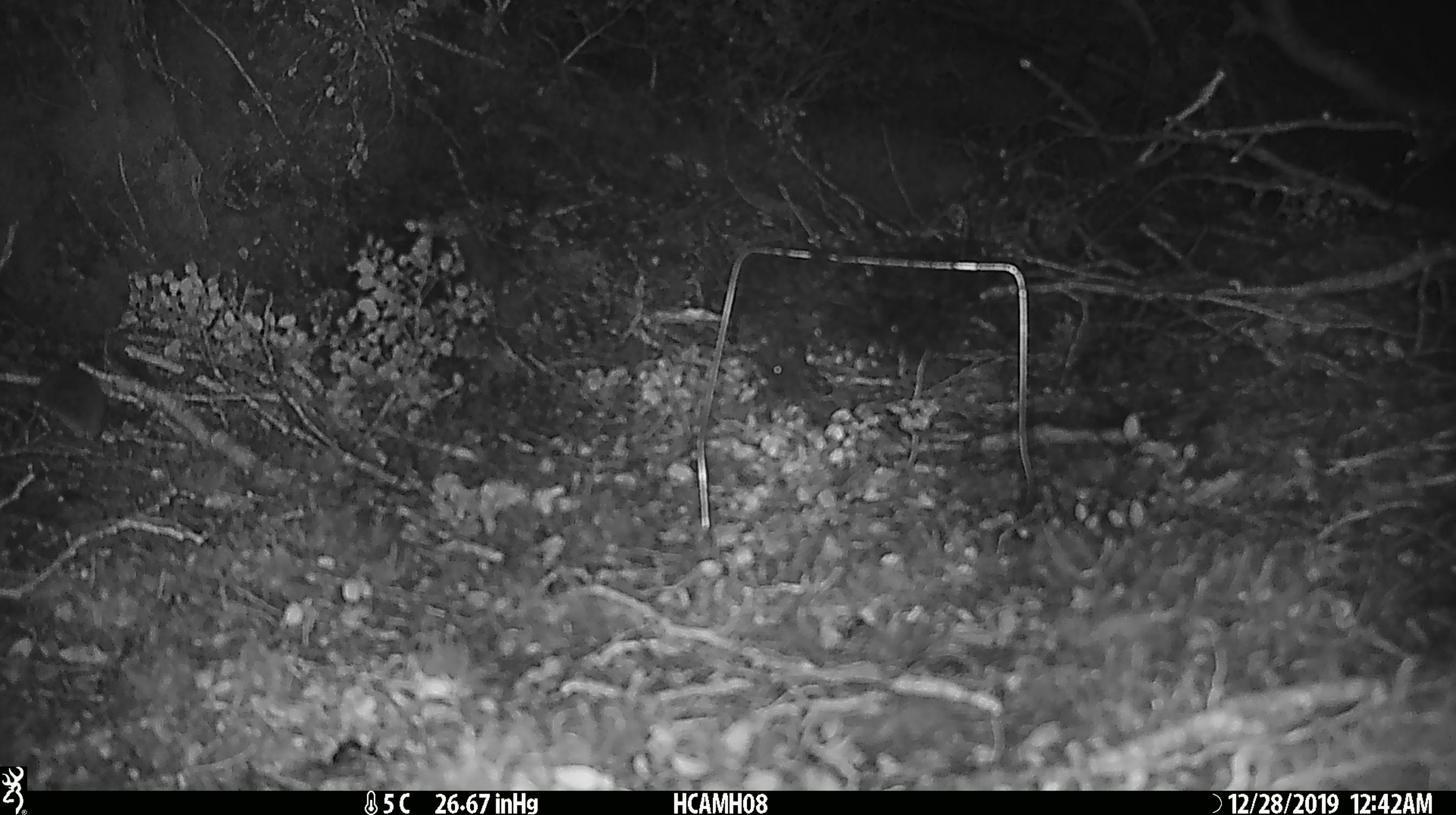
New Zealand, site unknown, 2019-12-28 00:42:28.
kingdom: Animalia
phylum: Chordata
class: Mammalia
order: Rodentia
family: Muridae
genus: Mus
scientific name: Mus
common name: mouse